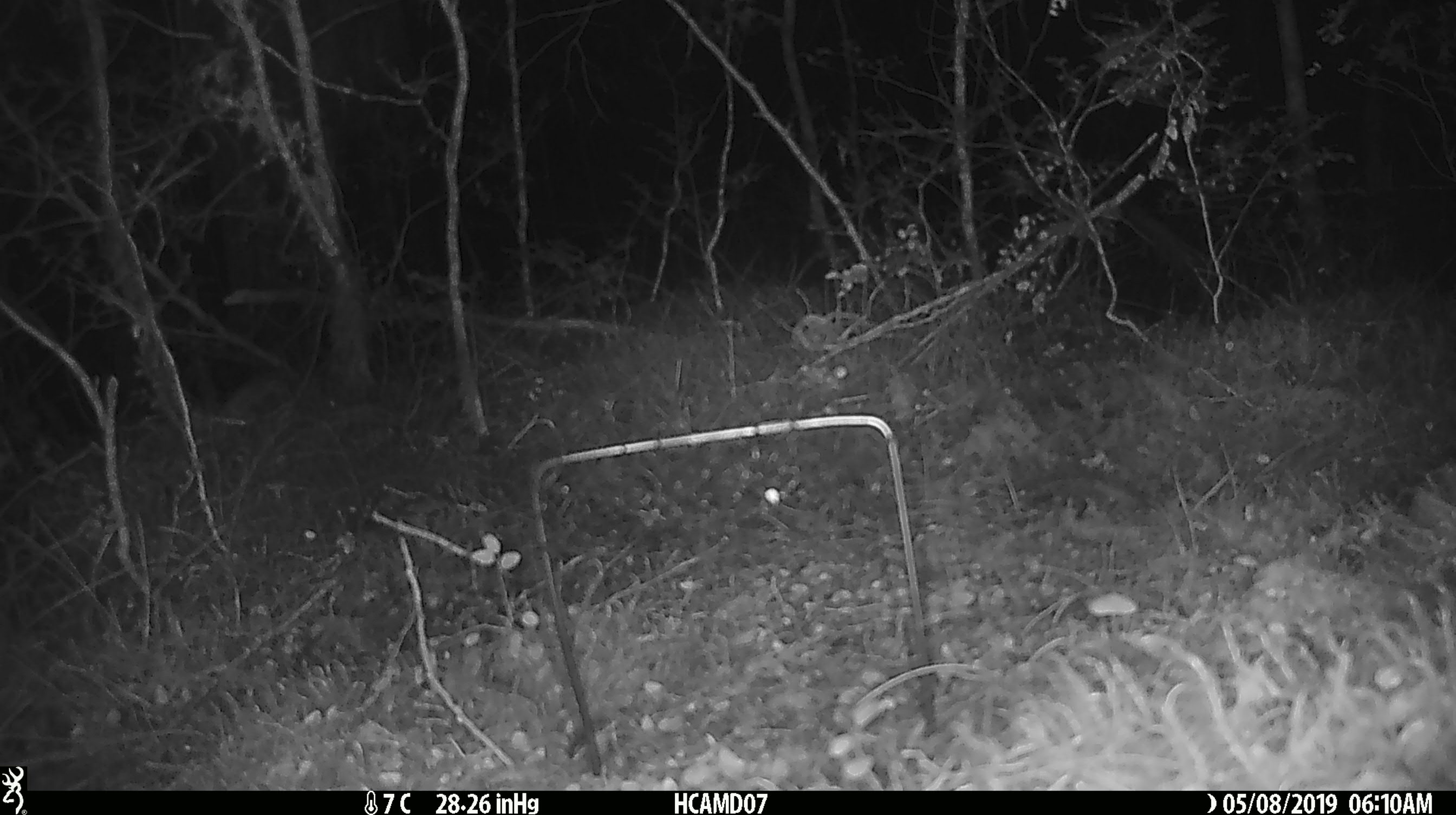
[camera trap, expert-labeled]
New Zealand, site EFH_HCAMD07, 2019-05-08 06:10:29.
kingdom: Animalia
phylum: Chordata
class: Mammalia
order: Rodentia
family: Muridae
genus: Mus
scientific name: Mus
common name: mouse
Mouse (Mus).